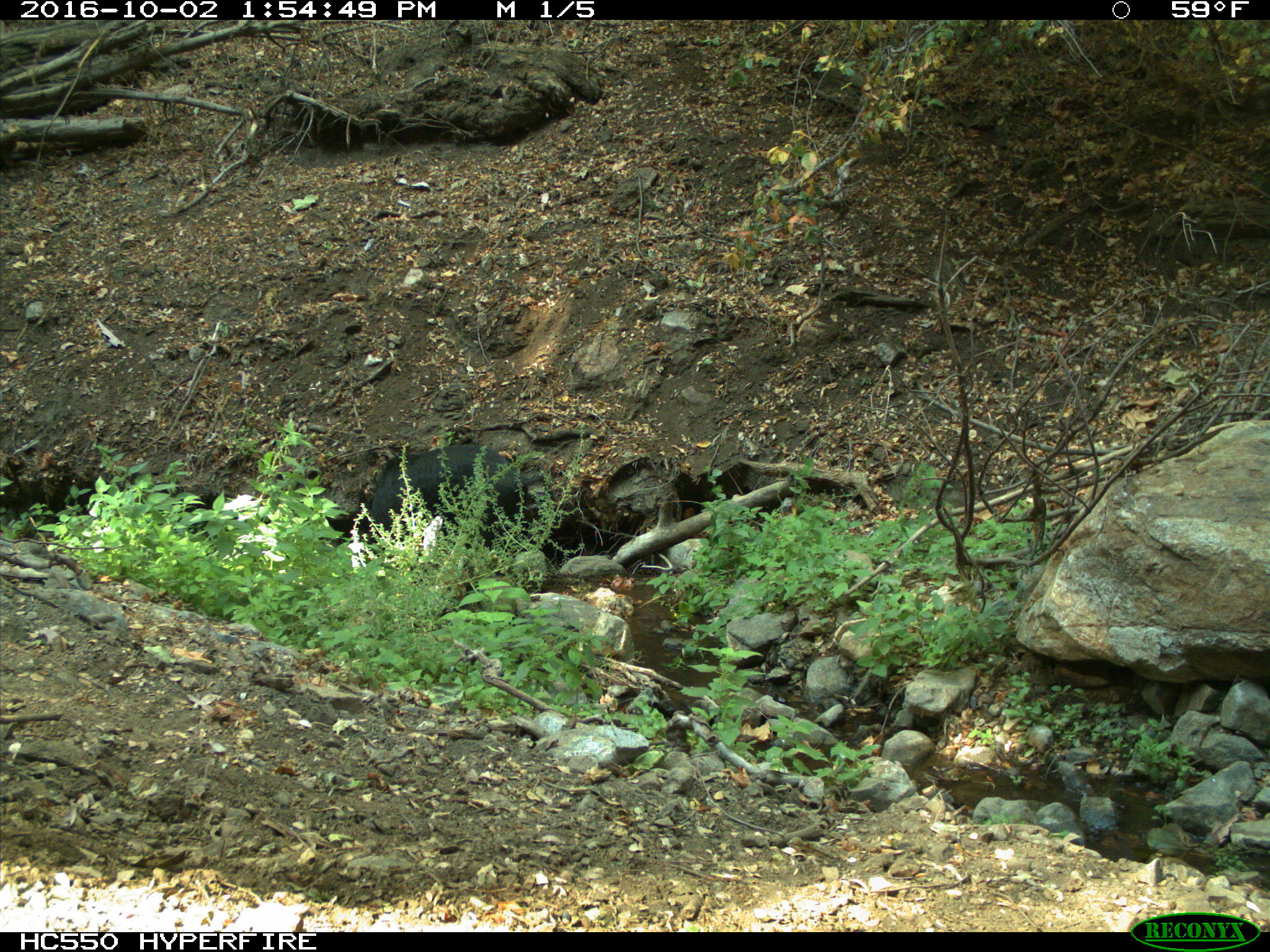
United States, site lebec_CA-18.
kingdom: Animalia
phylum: Chordata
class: Mammalia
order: Artiodactyla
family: Suidae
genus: Sus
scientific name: Sus scrofa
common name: wild boar